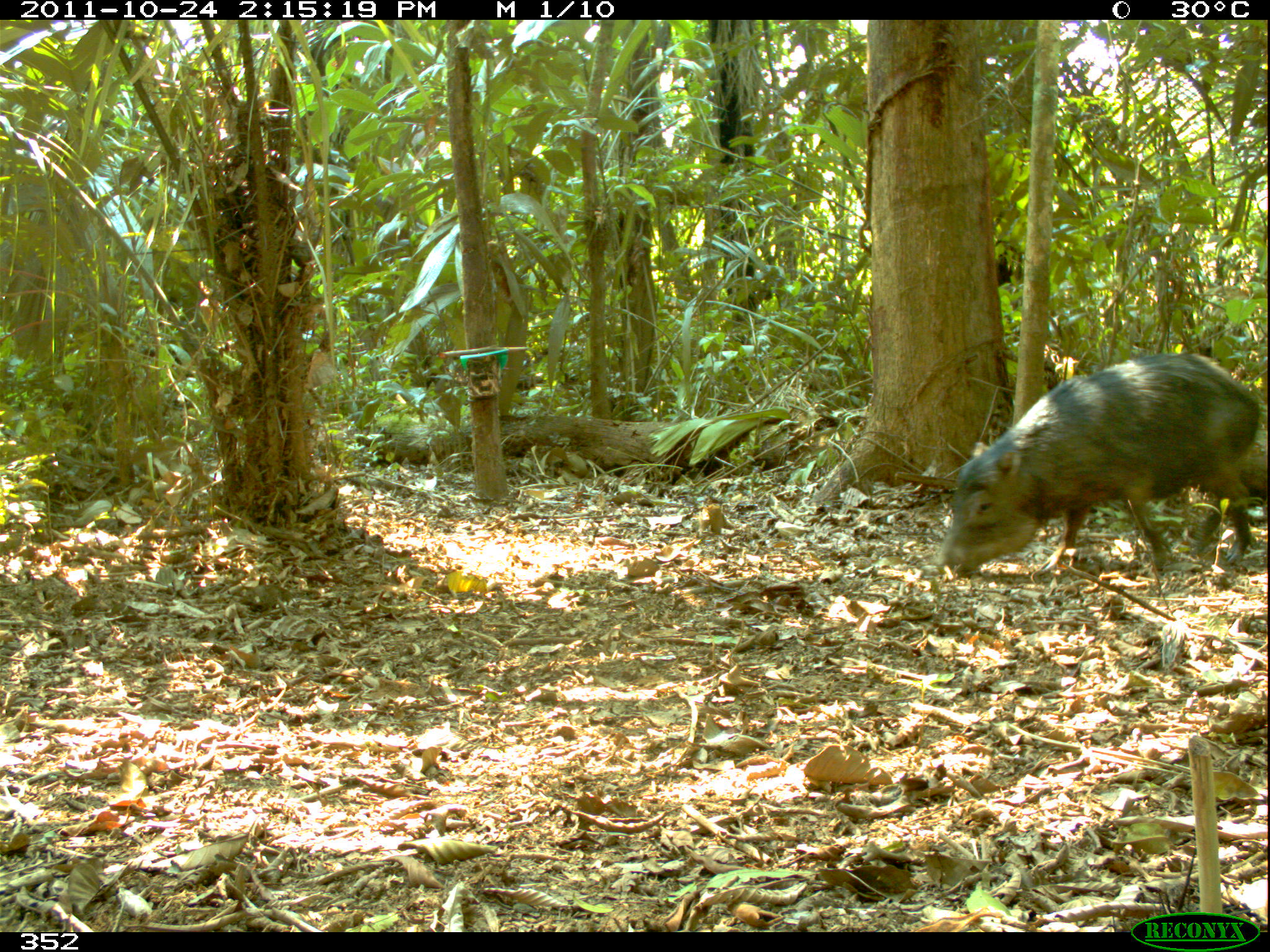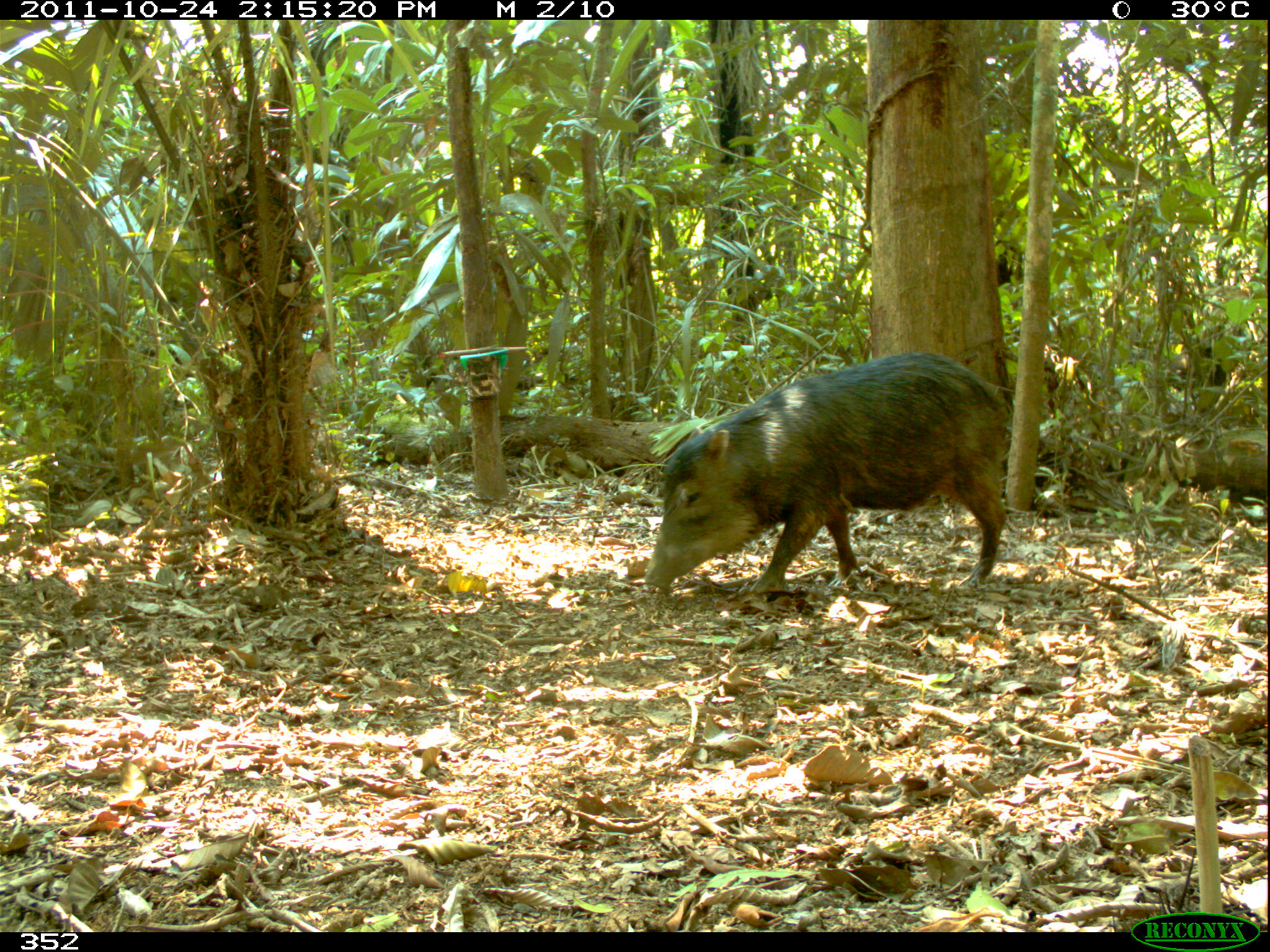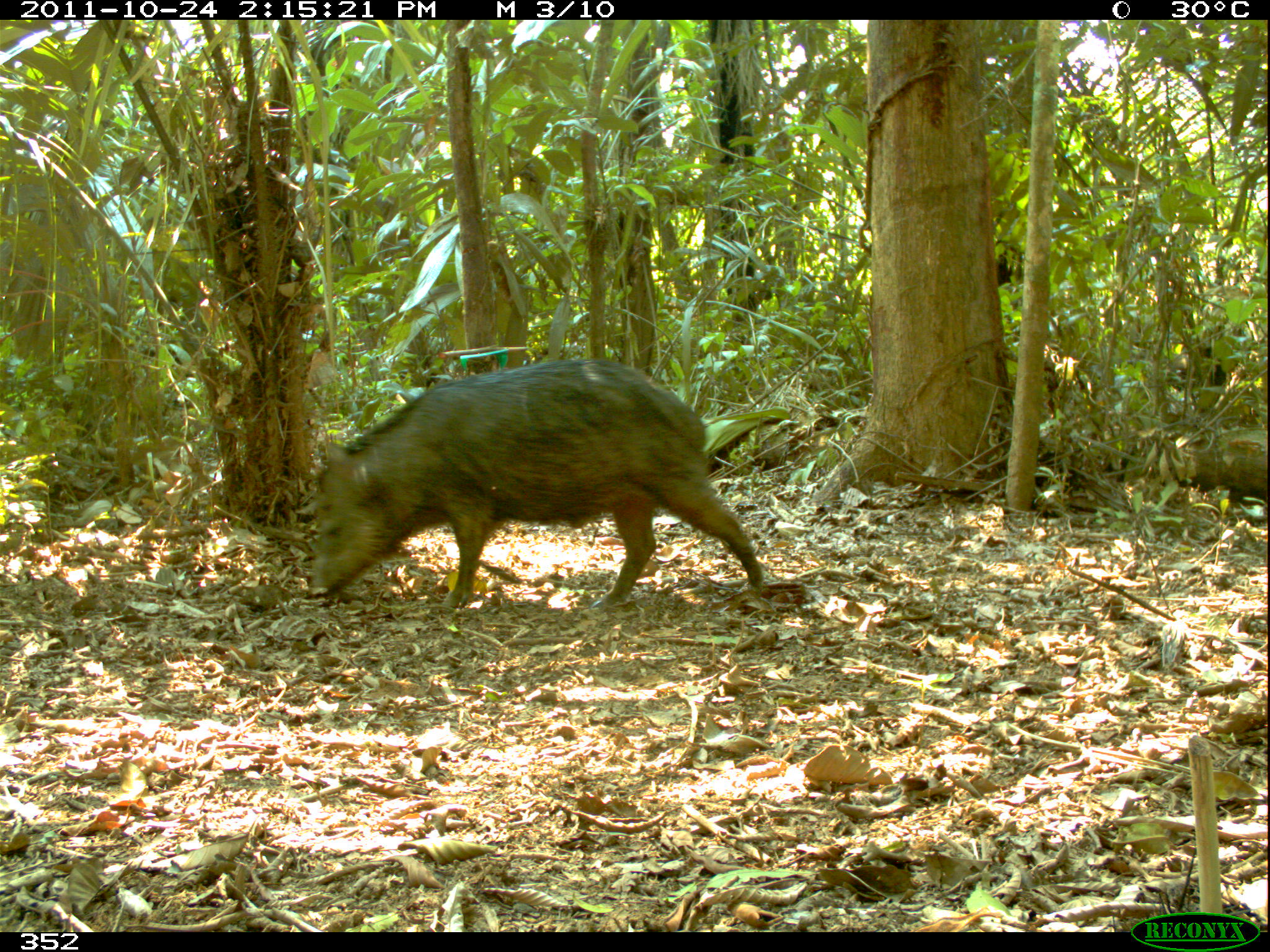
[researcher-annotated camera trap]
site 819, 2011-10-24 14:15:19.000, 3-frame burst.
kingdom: Animalia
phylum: Chordata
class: Mammalia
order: Artiodactyla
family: Tayassuidae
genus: Tayassu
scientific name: Tayassu pecari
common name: white-lipped peccary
Tayassu pecari (white-lipped peccary).